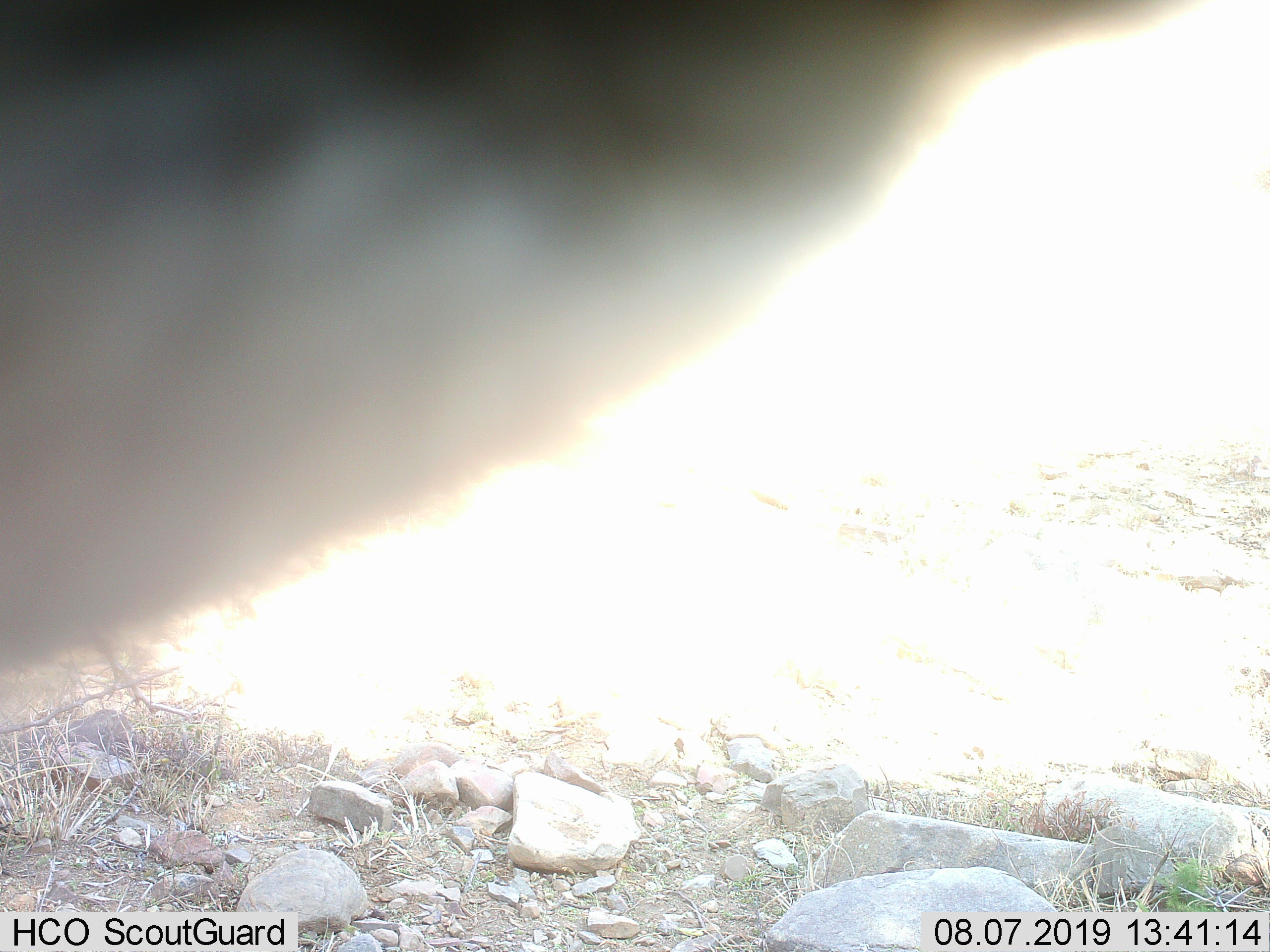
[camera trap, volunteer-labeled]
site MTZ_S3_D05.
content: unidentified animal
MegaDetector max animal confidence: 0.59